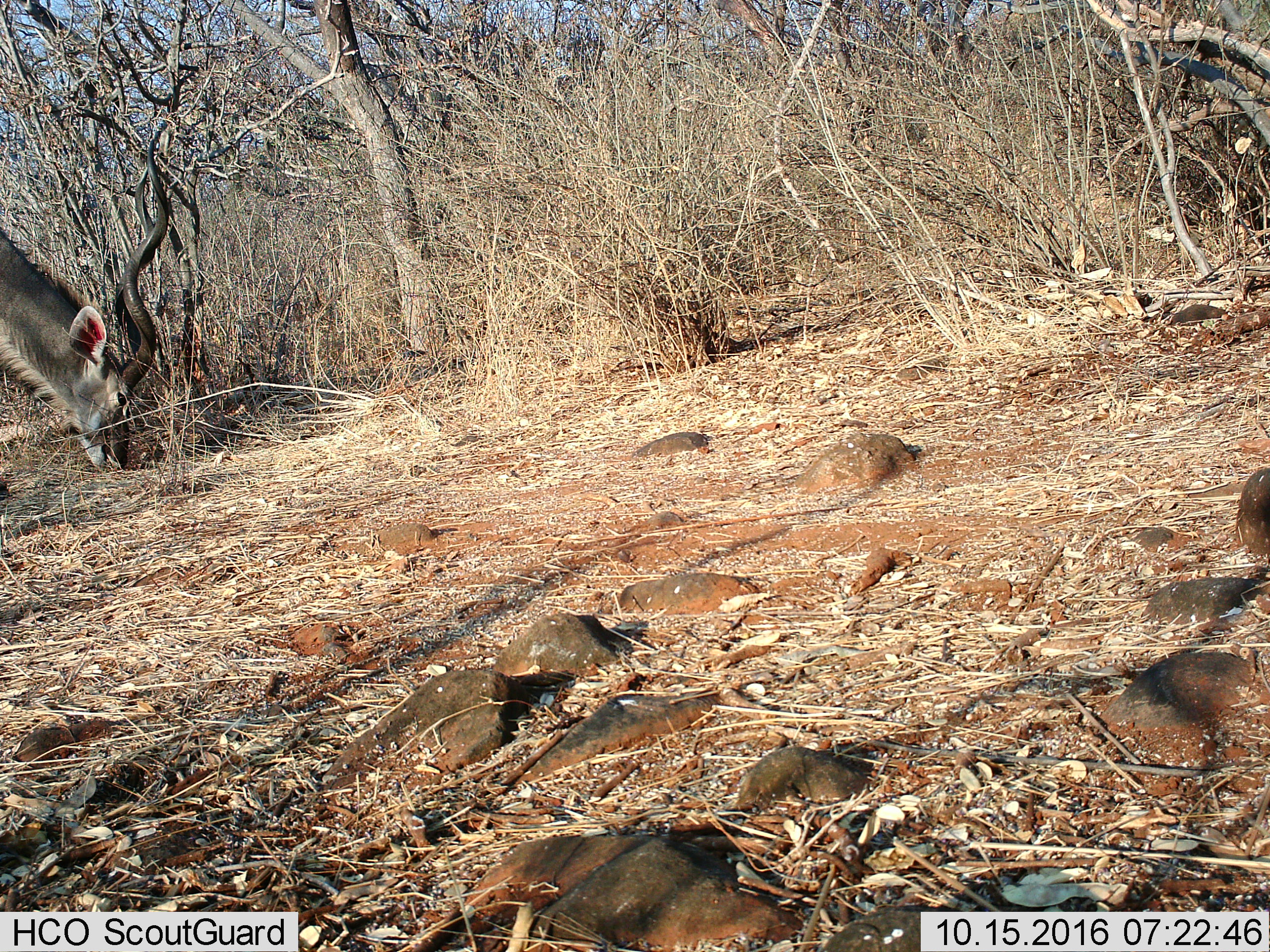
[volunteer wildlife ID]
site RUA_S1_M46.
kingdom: Animalia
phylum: Chordata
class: Mammalia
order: Artiodactyla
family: Bovidae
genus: Tragelaphus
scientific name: Tragelaphus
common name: kudu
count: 1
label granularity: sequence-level